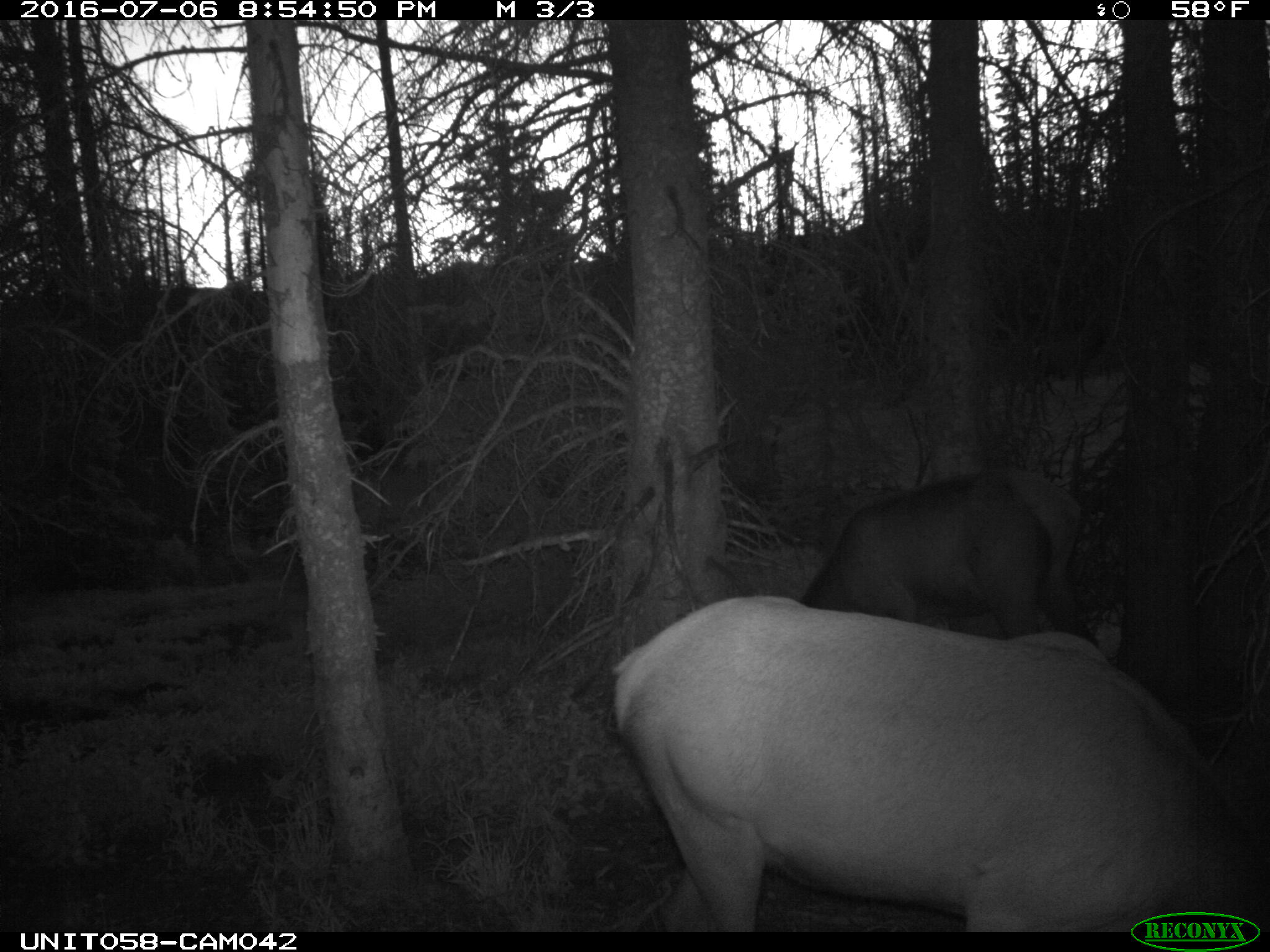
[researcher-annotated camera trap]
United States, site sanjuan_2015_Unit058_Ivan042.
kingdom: Animalia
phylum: Chordata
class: Mammalia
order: Artiodactyla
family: Cervidae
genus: Cervus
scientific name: Cervus elaphus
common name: red deer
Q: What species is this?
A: Cervus elaphus (red deer).